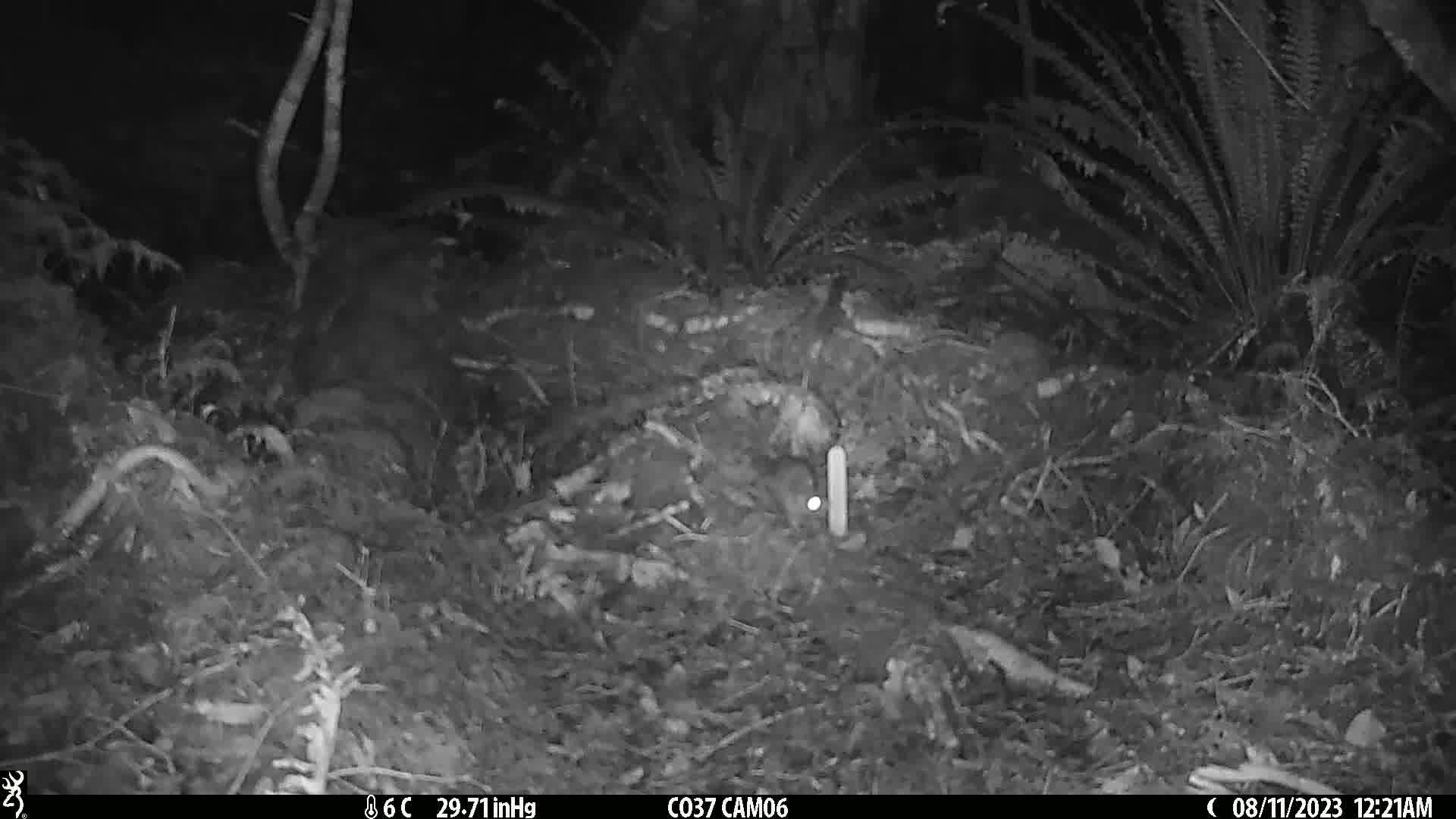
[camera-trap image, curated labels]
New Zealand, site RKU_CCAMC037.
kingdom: Animalia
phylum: Chordata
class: Mammalia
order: Rodentia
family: Muridae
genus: Rattus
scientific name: Rattus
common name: rat